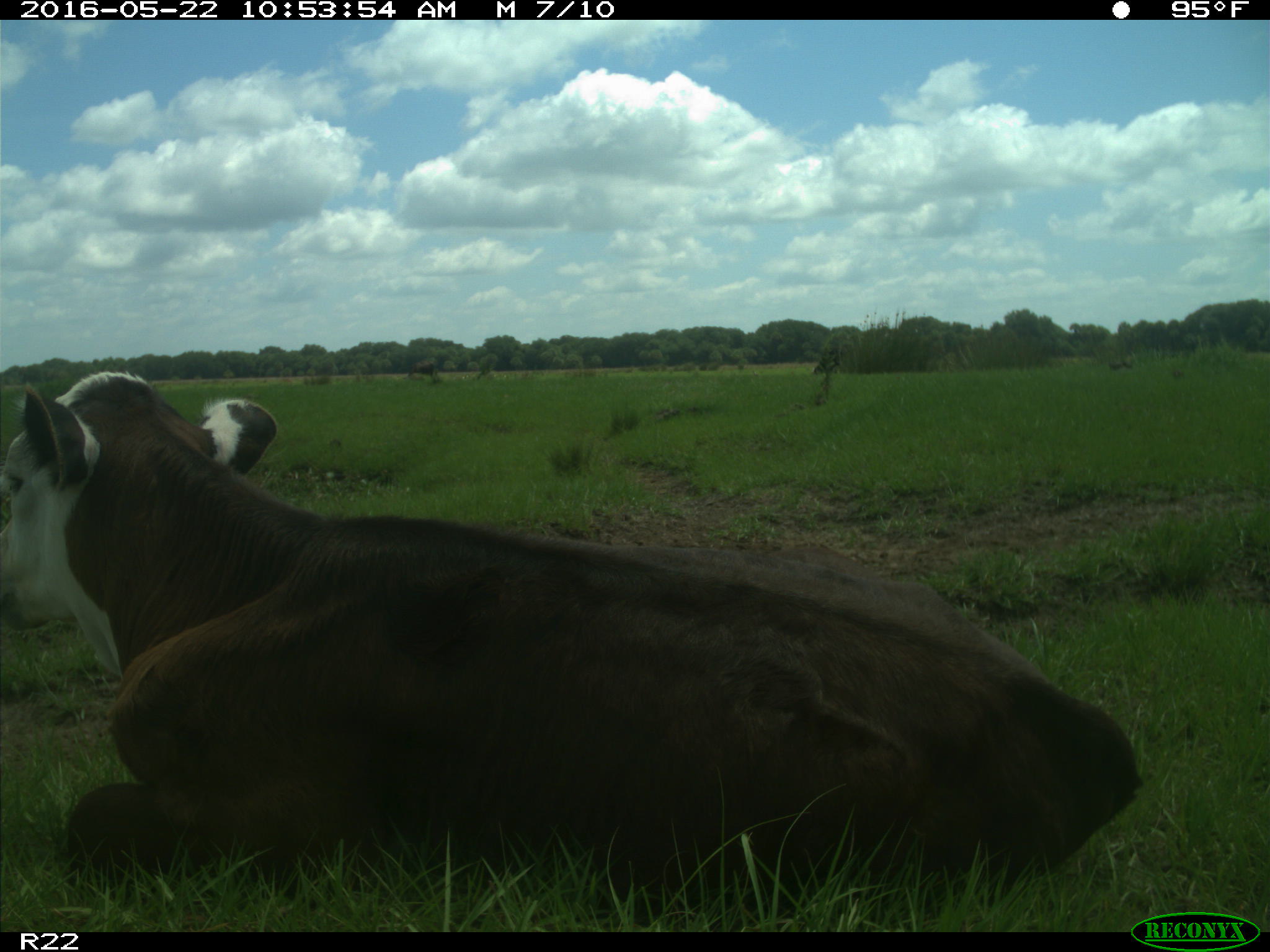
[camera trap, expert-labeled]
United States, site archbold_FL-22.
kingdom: Animalia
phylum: Chordata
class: Mammalia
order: Artiodactyla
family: Bovidae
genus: Bos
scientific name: Bos taurus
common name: domestic cow